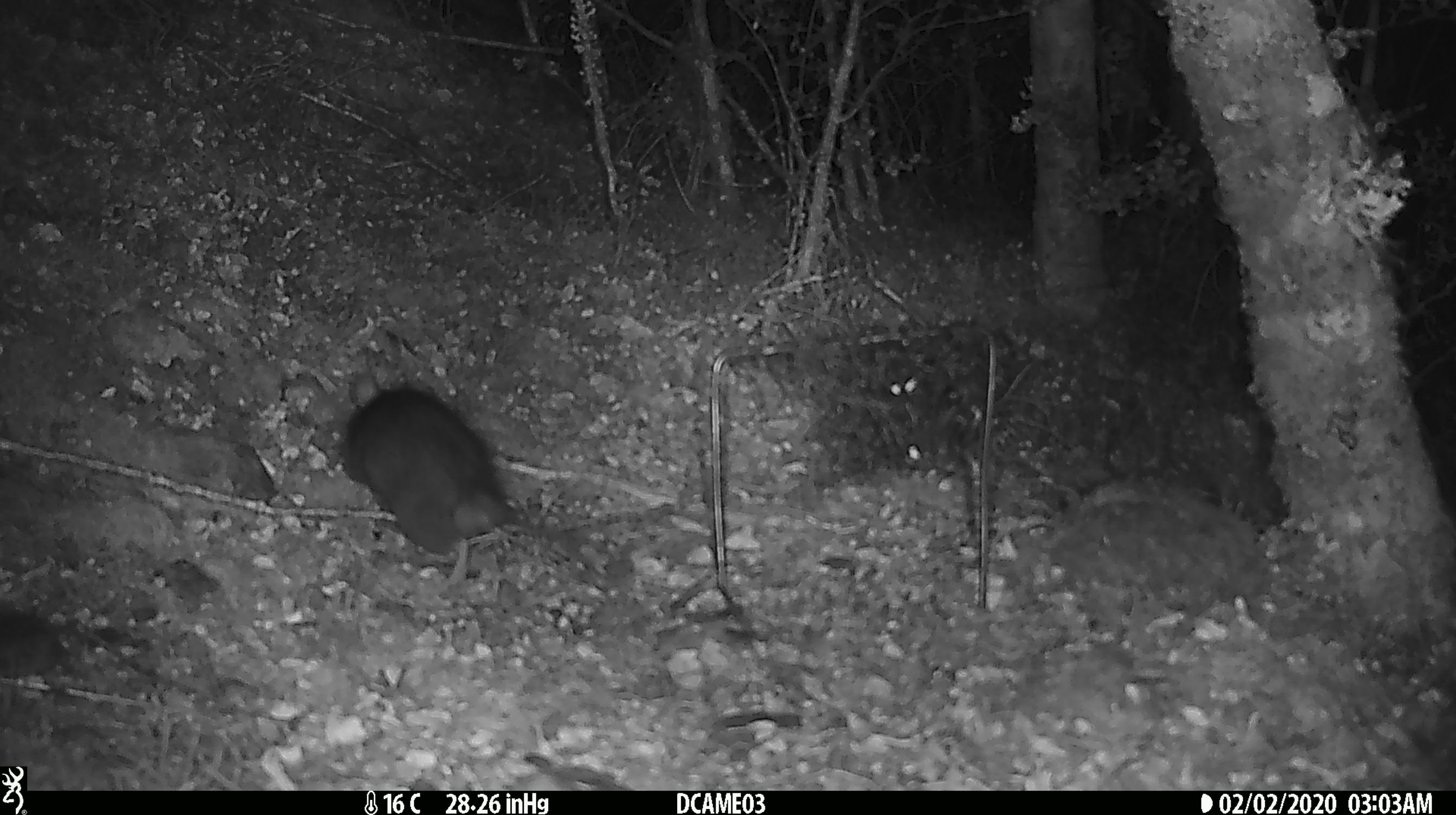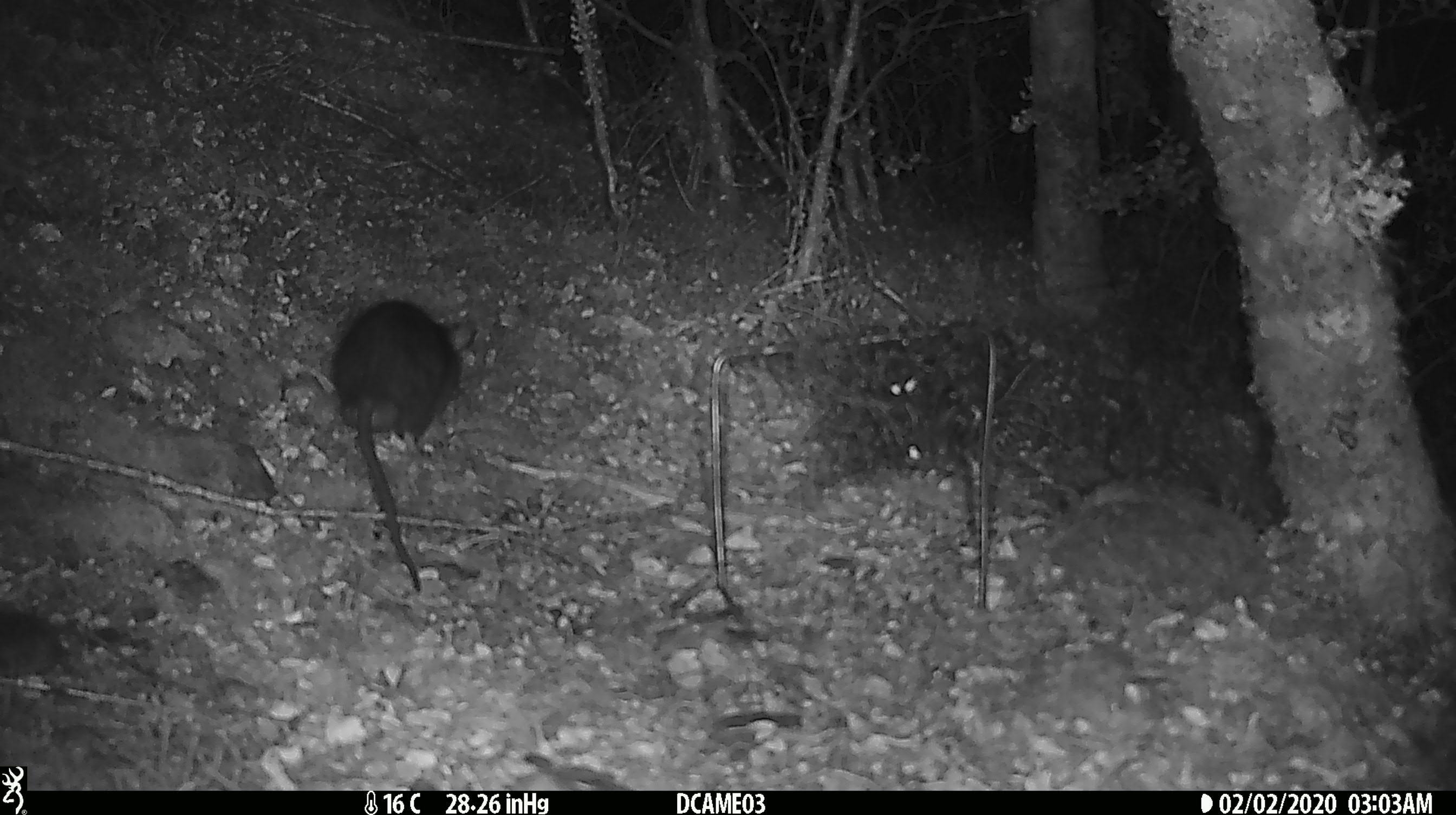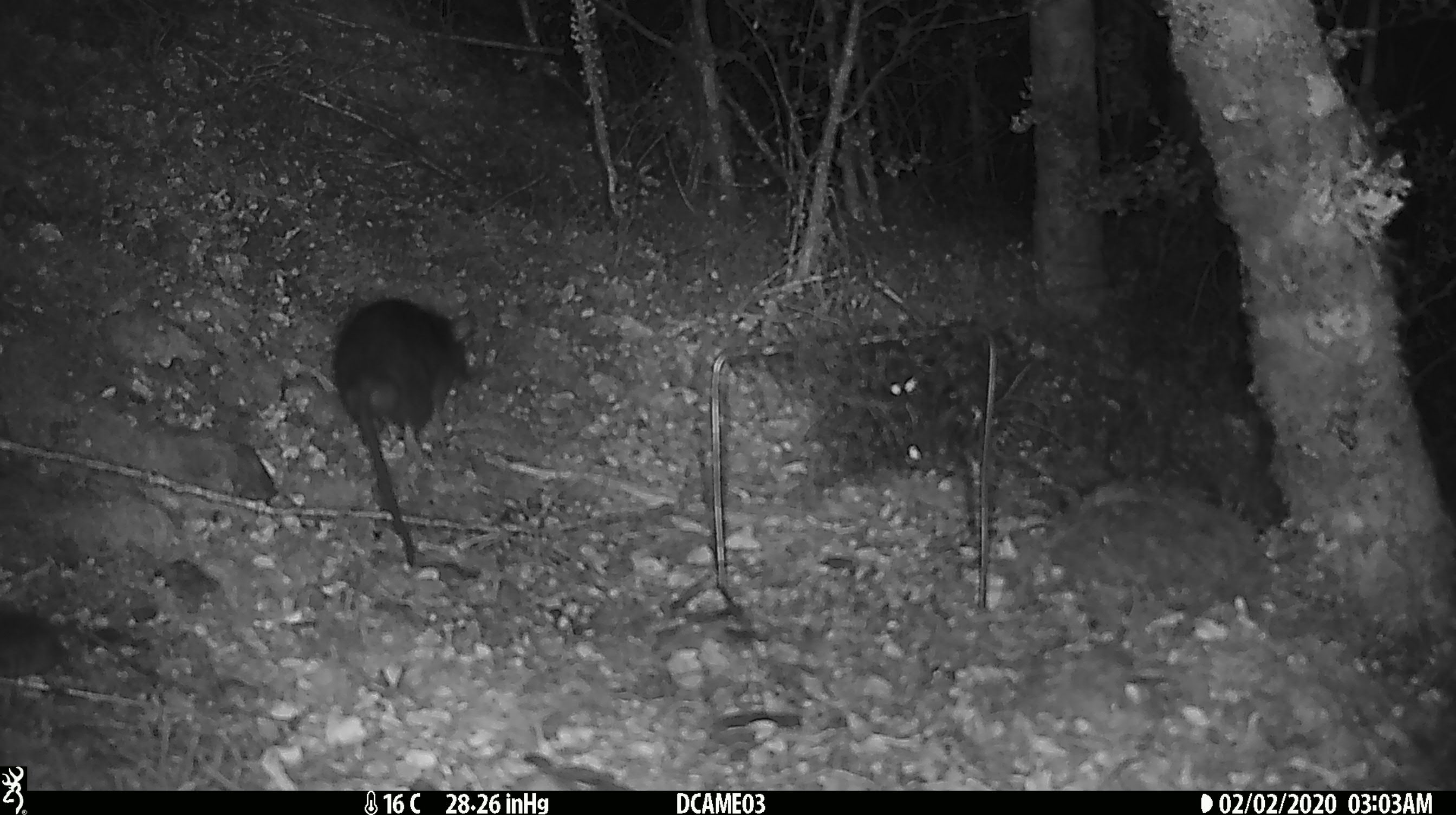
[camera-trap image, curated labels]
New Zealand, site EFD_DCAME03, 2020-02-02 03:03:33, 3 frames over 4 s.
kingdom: Animalia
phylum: Chordata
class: Mammalia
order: Rodentia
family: Muridae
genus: Rattus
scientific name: Rattus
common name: rat